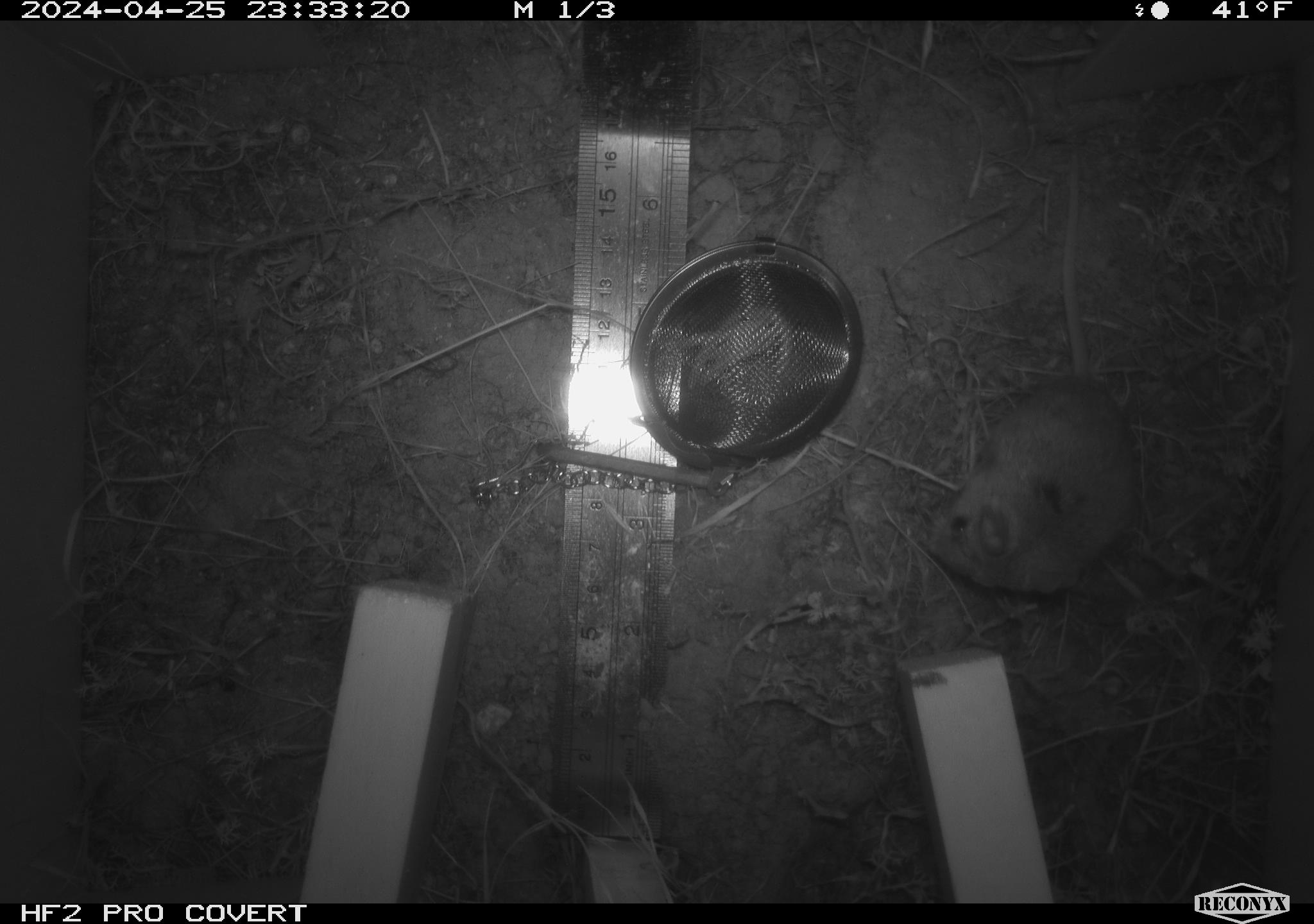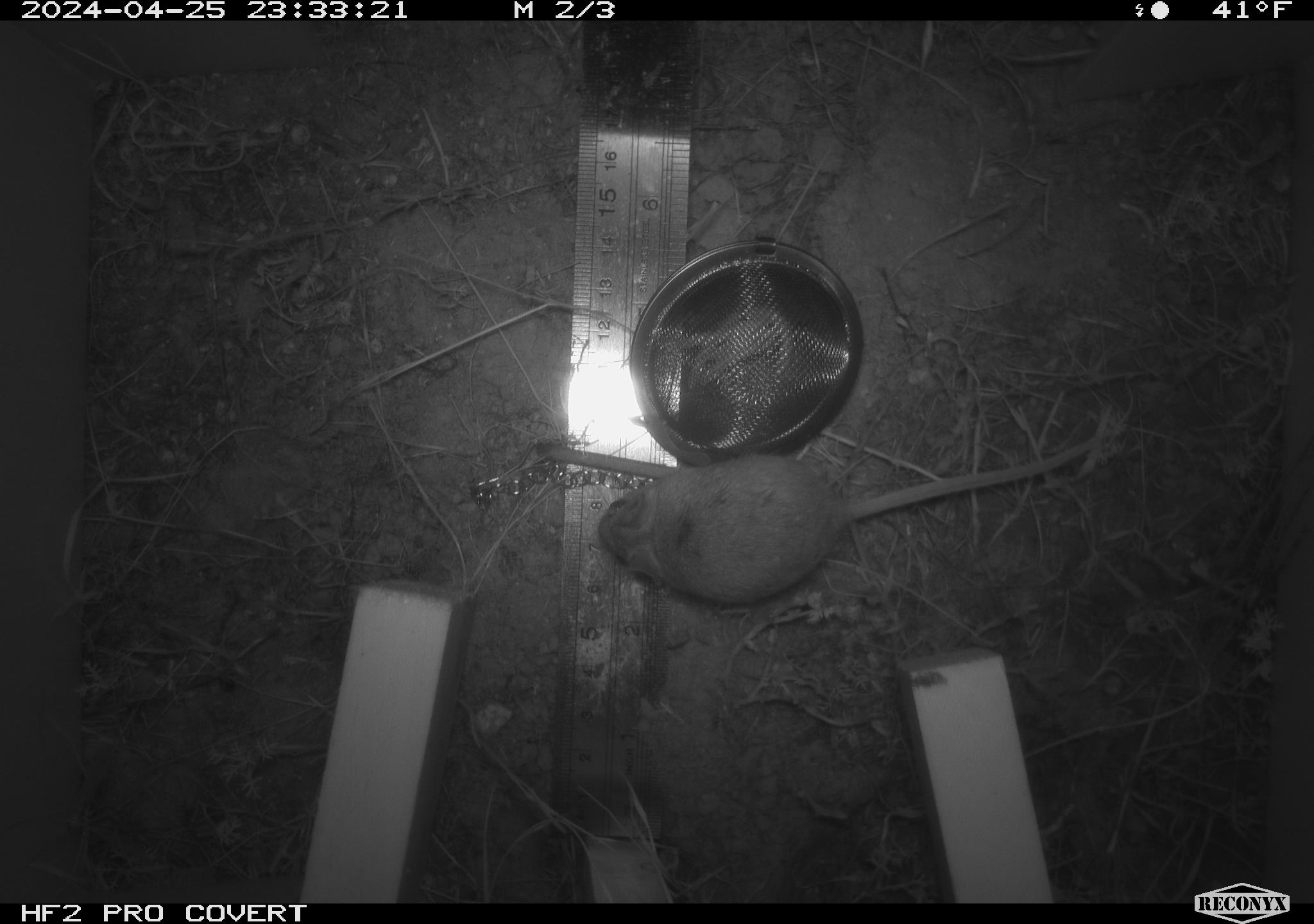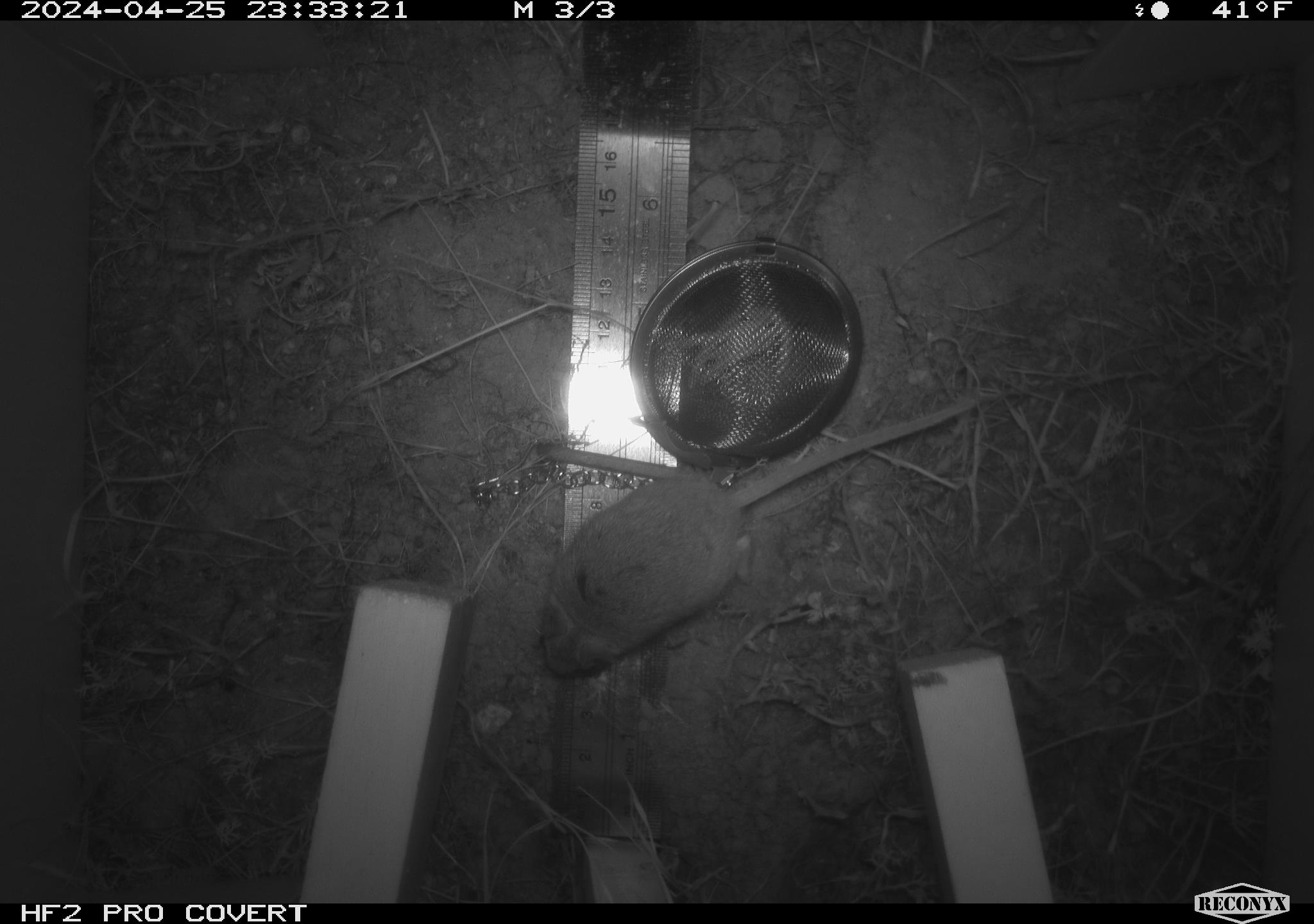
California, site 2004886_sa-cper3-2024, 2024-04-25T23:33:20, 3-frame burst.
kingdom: Animalia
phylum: Chordata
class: Mammalia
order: Rodentia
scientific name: Rodentia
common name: rodent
Rodent (Rodentia).